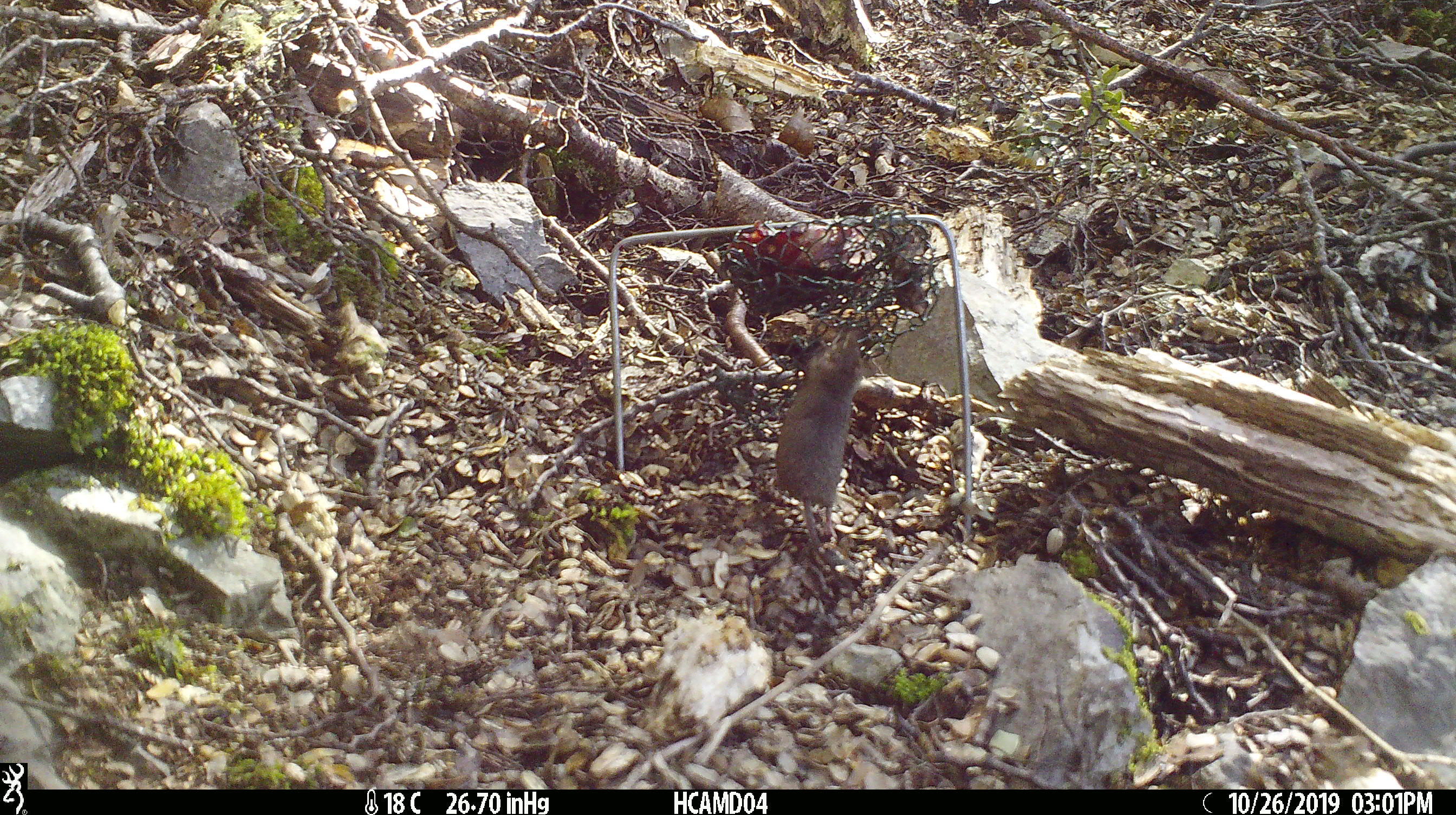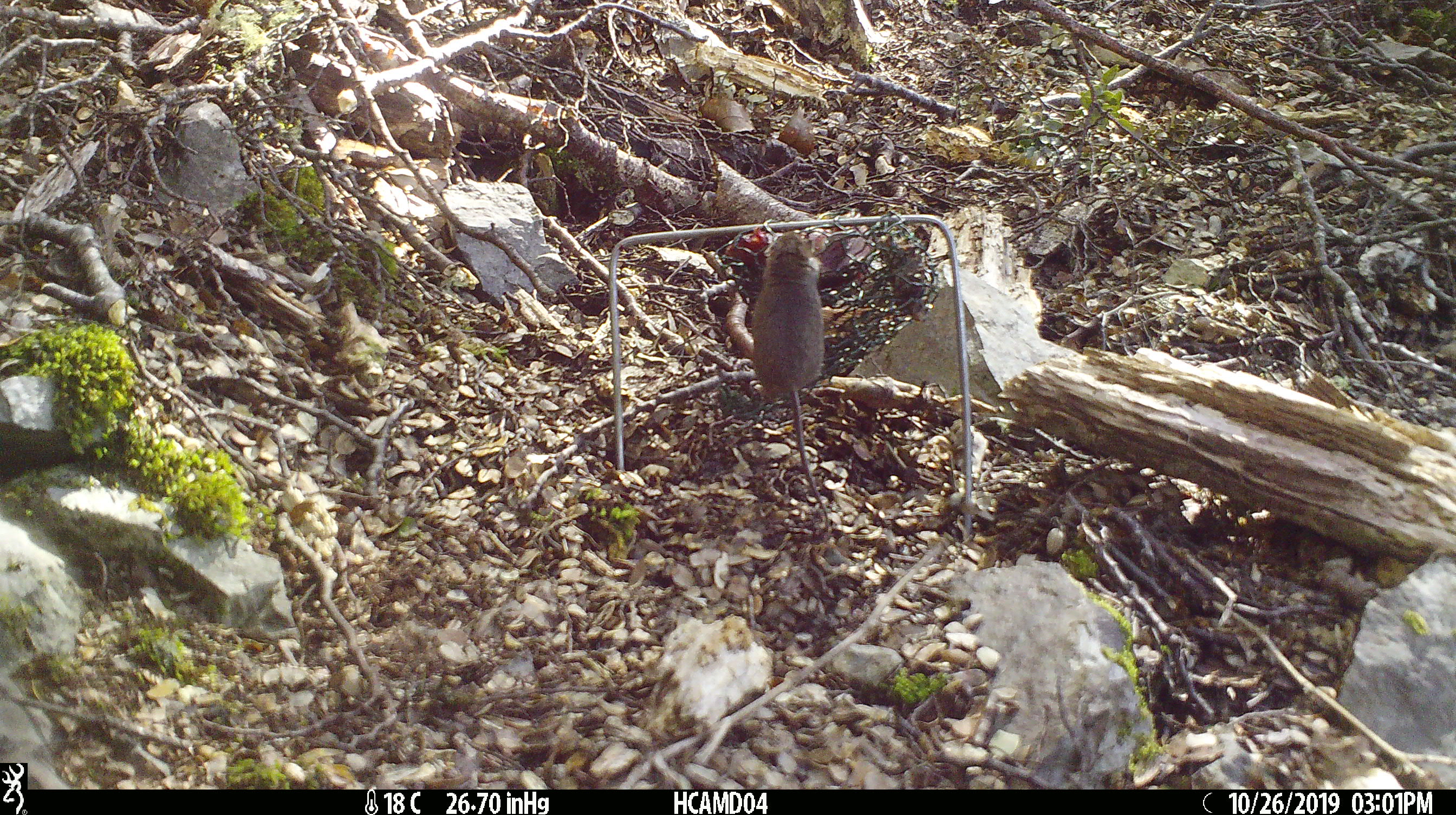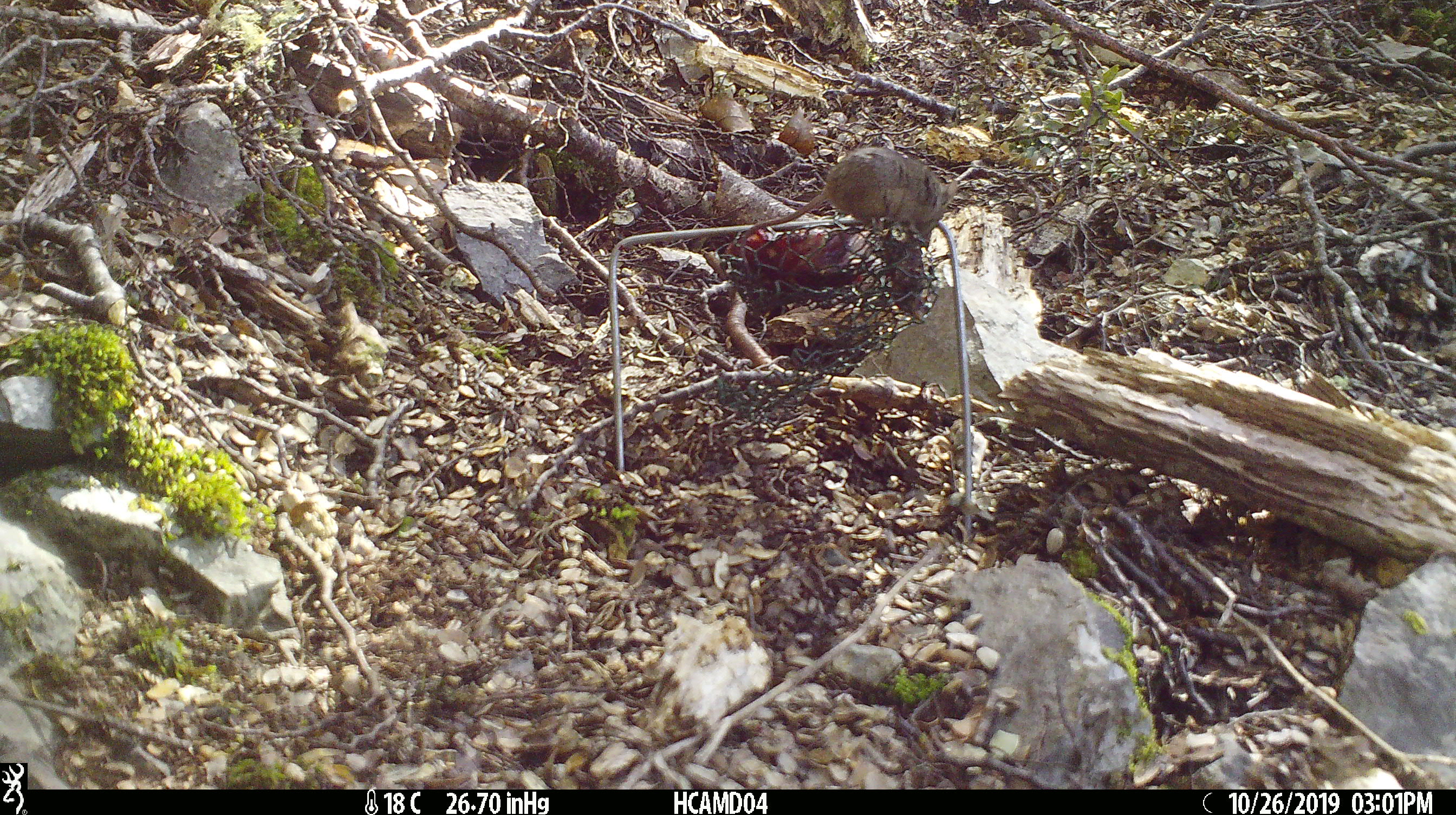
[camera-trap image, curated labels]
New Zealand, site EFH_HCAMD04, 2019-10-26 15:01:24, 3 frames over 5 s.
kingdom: Animalia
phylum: Chordata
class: Mammalia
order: Rodentia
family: Muridae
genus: Mus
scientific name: Mus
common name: mouse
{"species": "mouse (Mus)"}